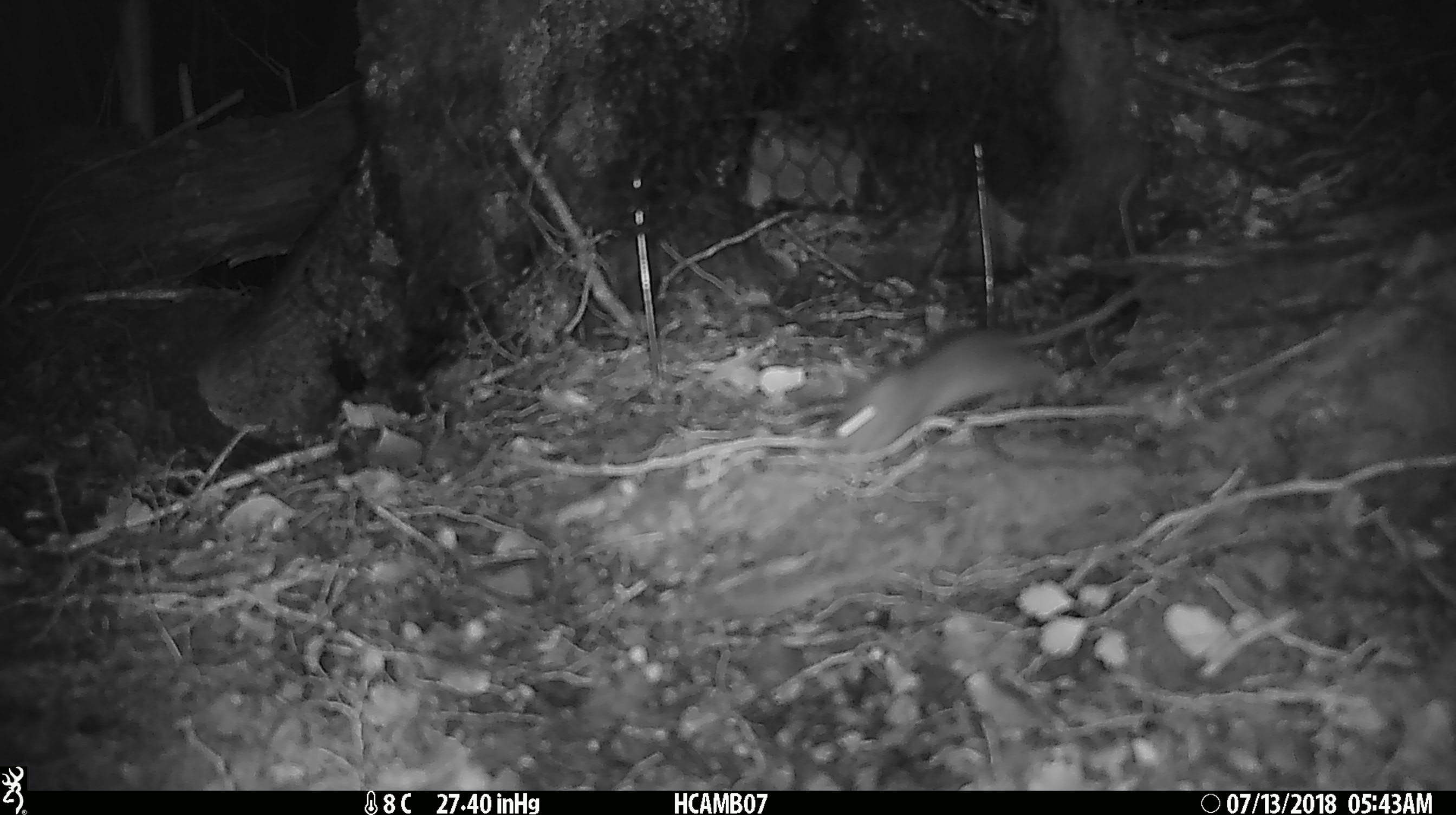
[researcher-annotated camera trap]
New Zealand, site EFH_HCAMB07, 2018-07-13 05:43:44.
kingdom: Animalia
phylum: Chordata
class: Mammalia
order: Rodentia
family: Muridae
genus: Mus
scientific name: Mus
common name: mouse